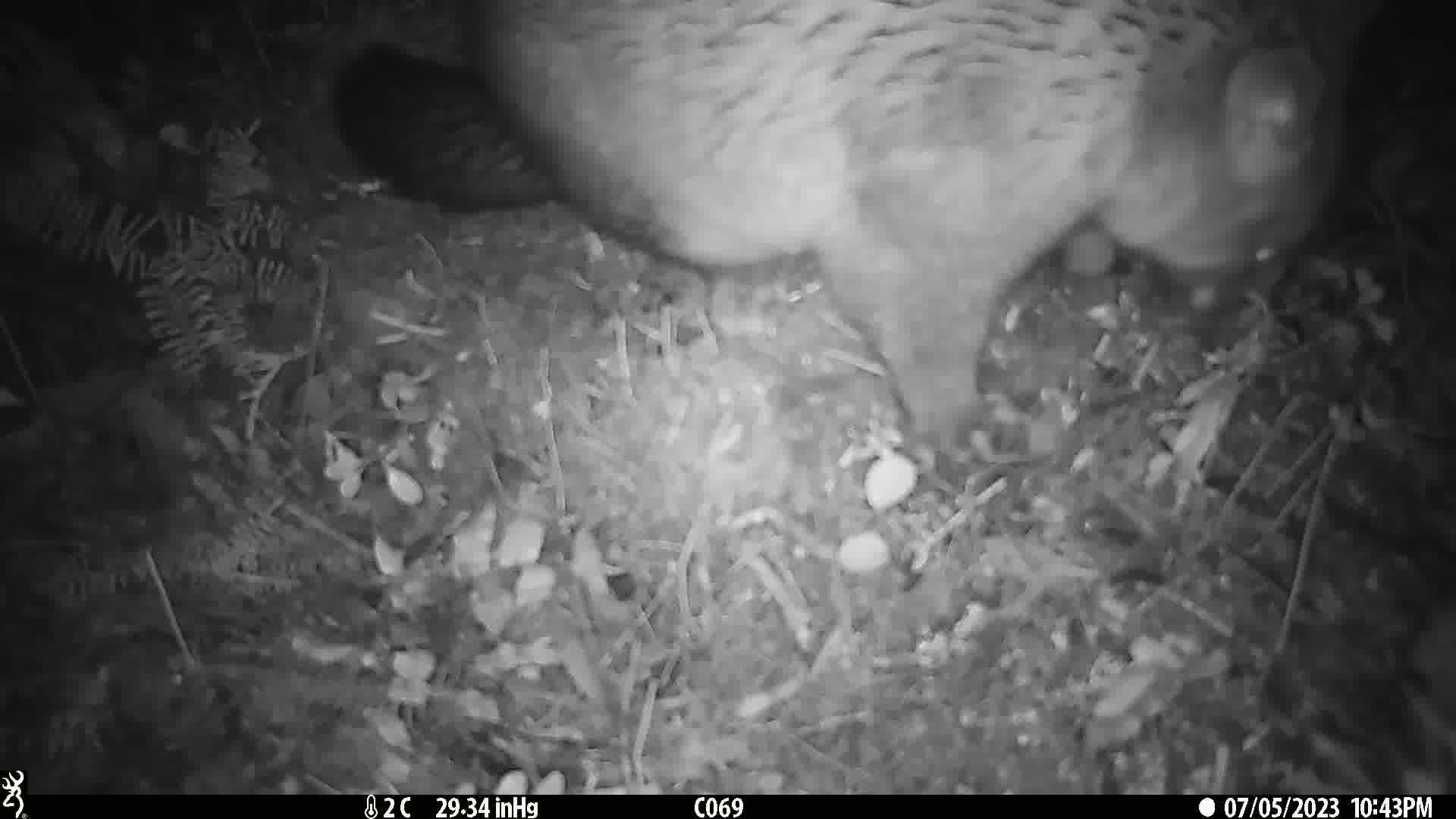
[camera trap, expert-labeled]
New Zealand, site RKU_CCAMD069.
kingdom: Animalia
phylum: Chordata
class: Mammalia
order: Diprotodontia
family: Phalangeridae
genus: Trichosurus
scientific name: Trichosurus vulpecula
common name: common brushtail possum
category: possum